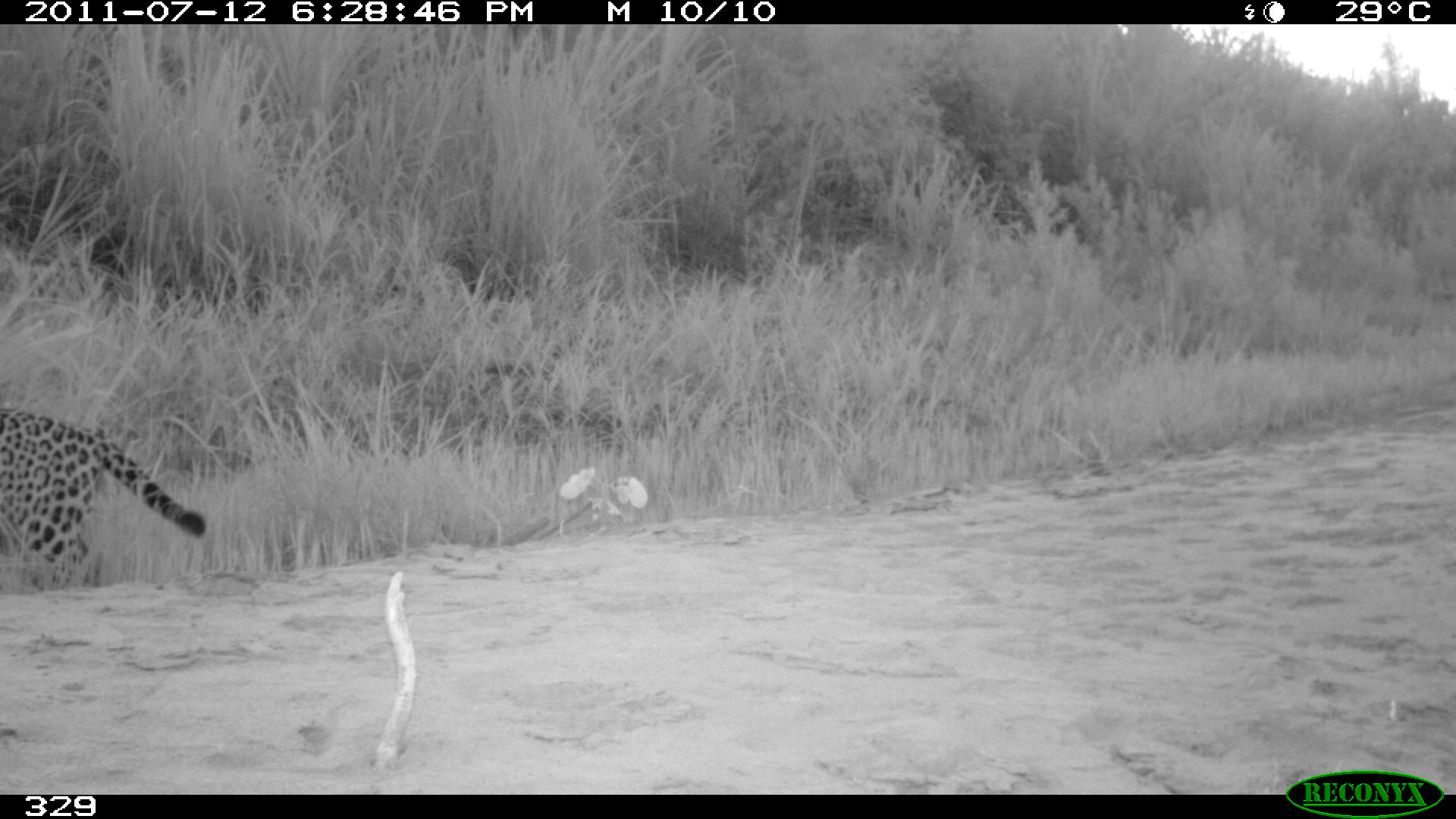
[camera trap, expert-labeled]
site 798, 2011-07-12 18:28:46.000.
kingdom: Animalia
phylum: Chordata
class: Mammalia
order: Carnivora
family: Felidae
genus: Panthera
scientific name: Panthera onca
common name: jaguar